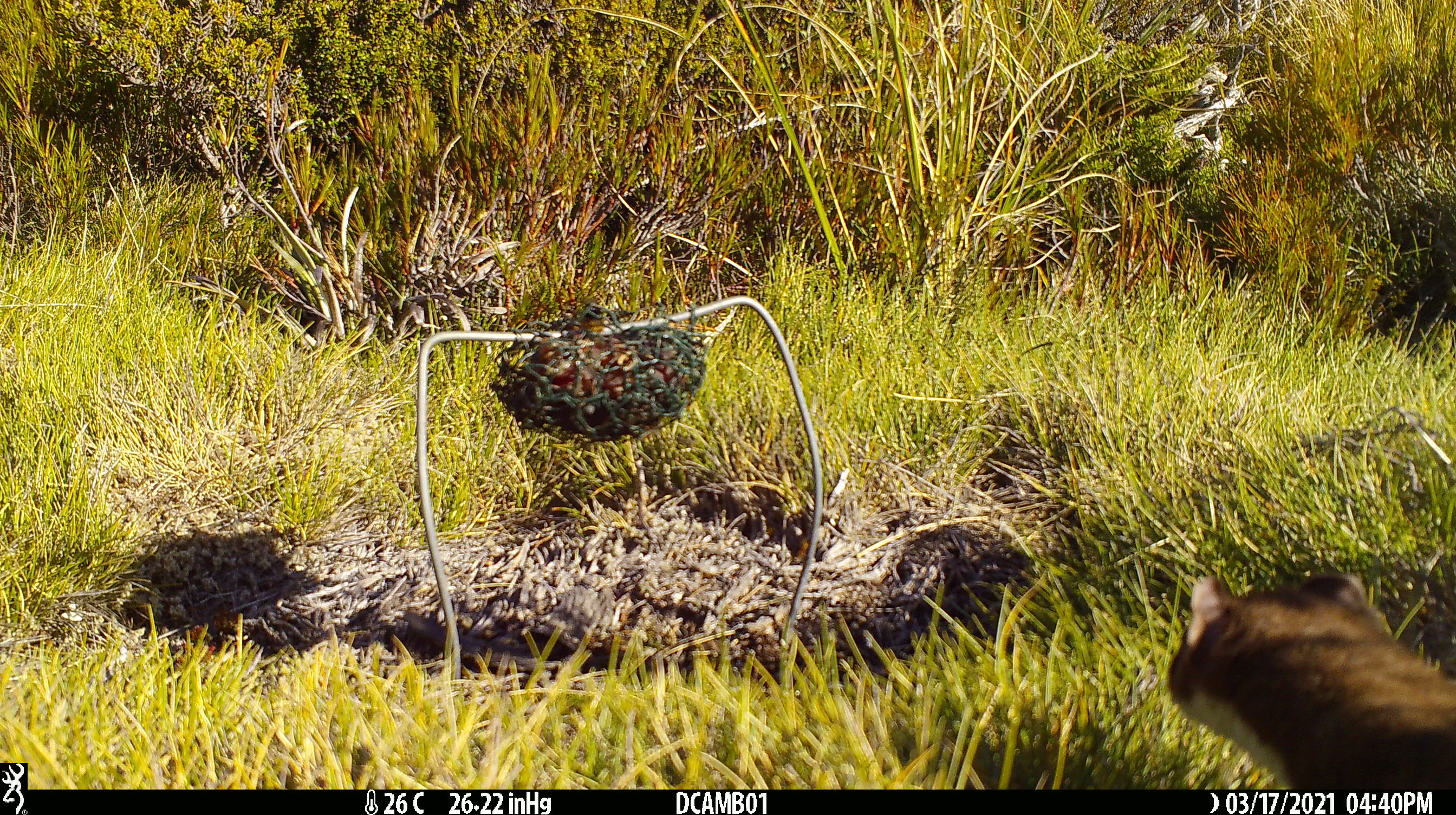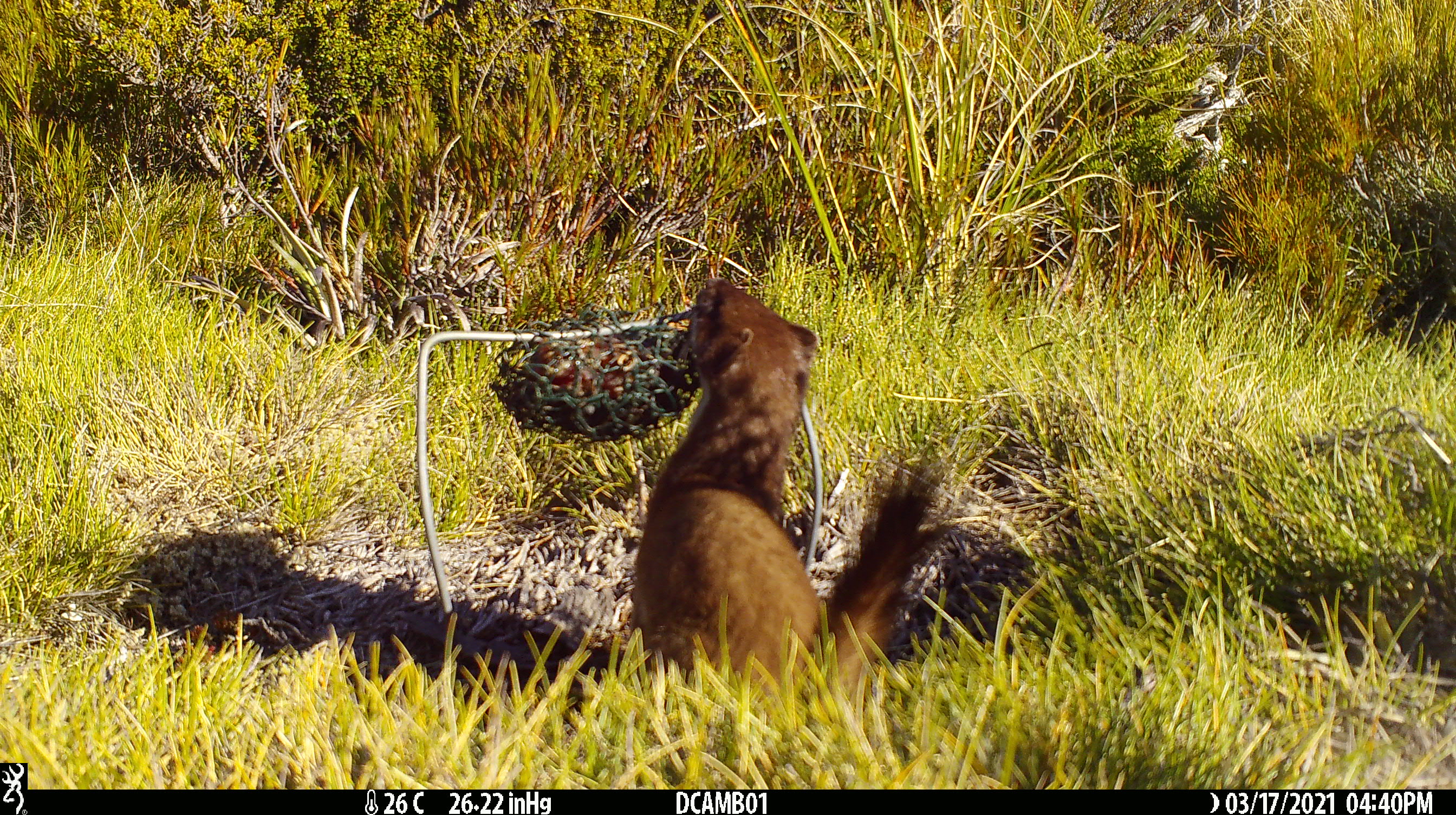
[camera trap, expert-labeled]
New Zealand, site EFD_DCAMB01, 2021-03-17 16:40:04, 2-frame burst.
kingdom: Animalia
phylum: Chordata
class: Mammalia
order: Carnivora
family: Mustelidae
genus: Mustela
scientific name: Mustela erminea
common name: stoat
Stoat (Mustela erminea).